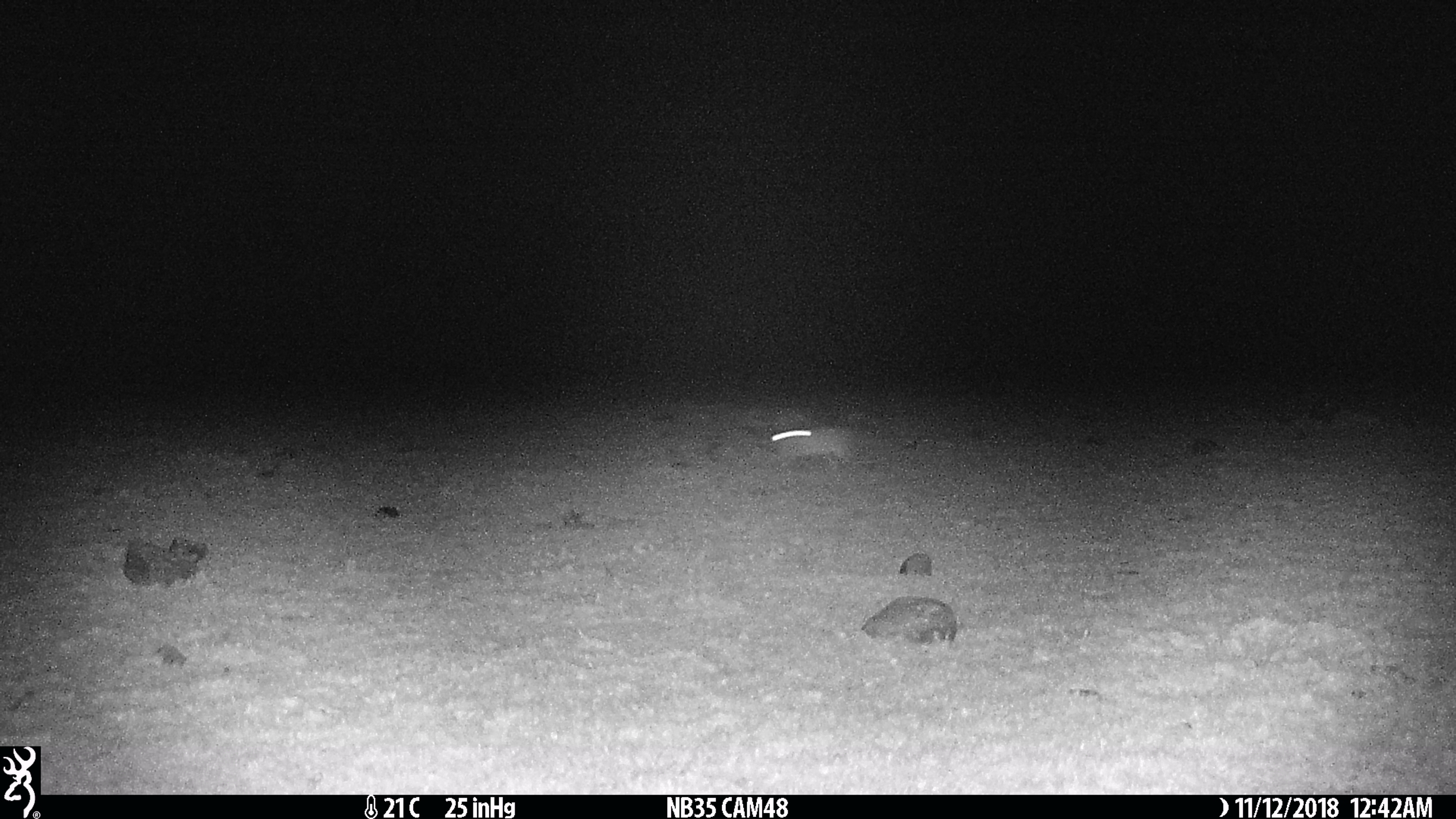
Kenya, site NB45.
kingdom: Animalia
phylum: Chordata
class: Mammalia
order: Lagomorpha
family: Leporidae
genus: Lepus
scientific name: Lepus capensis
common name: cape hare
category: hare